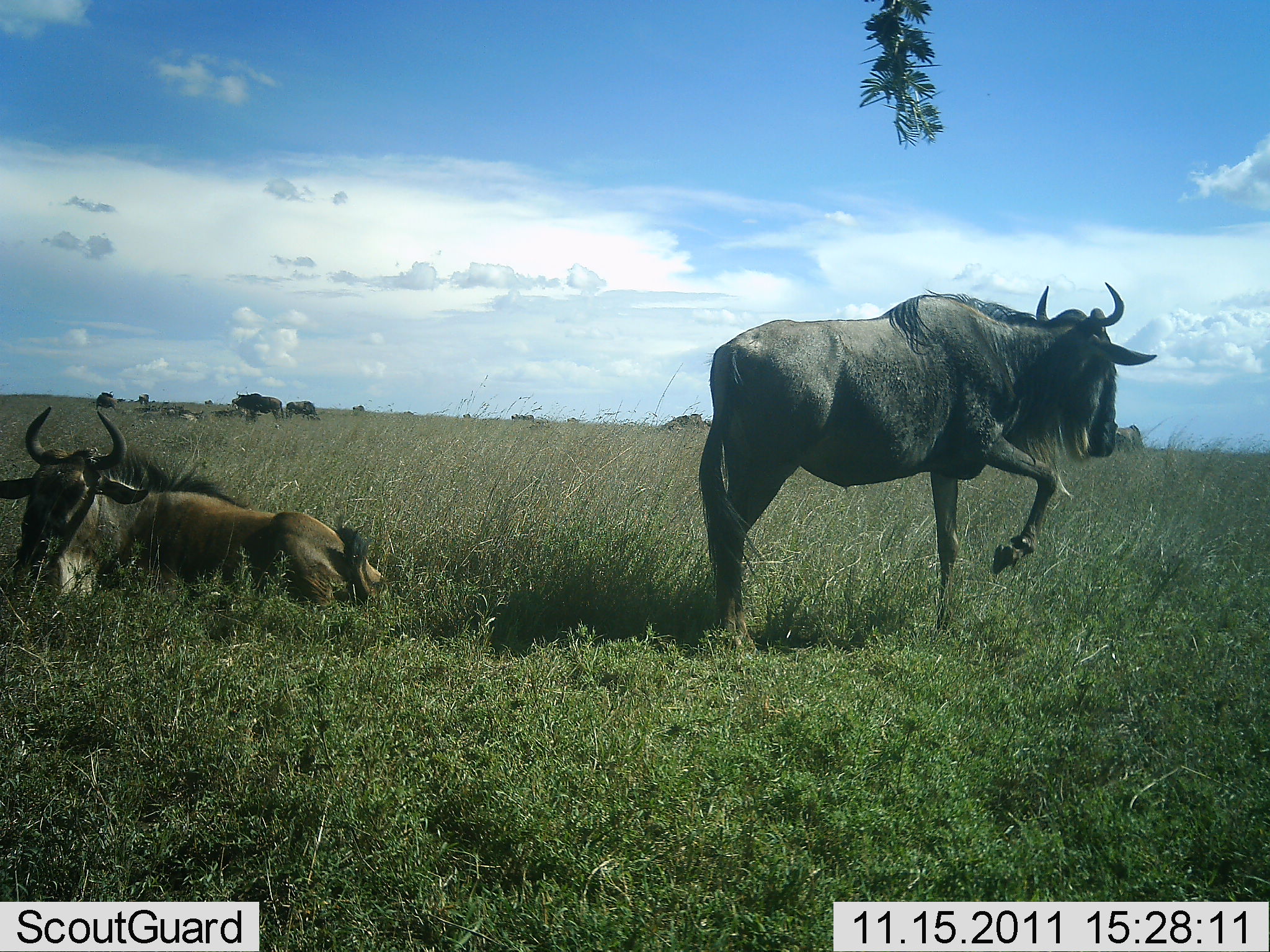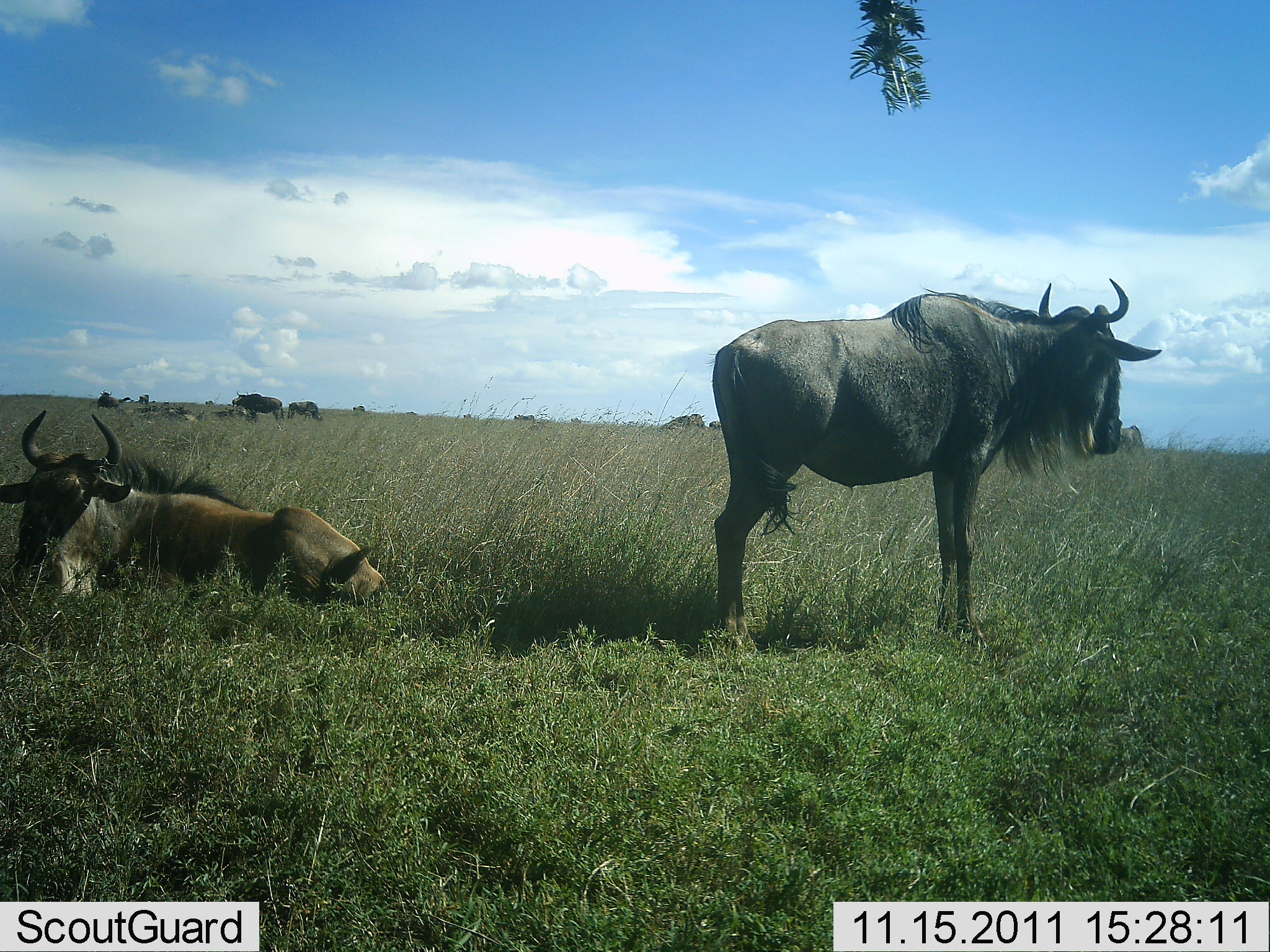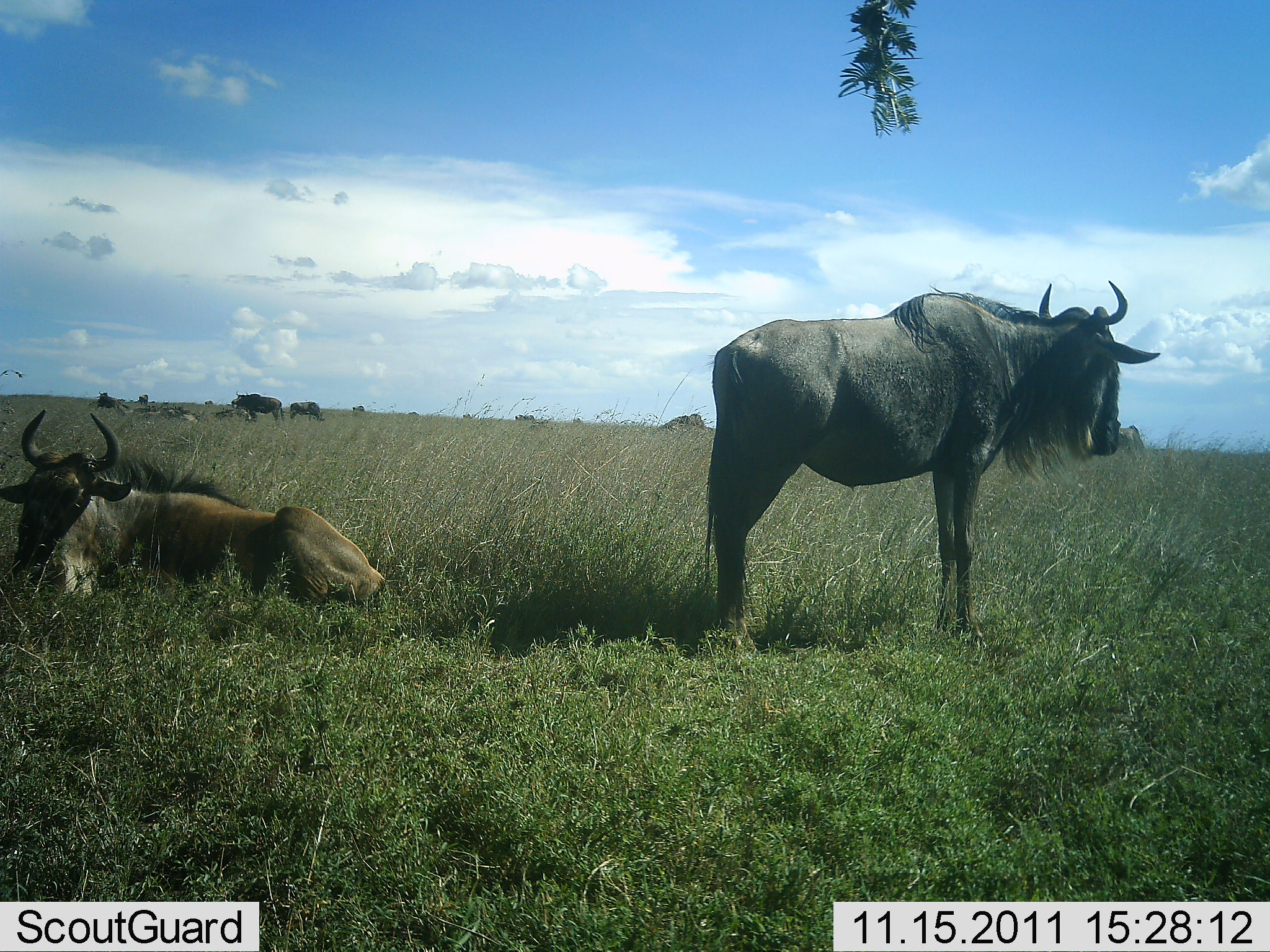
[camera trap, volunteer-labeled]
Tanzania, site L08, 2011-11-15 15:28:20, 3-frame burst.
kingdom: Animalia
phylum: Chordata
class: Mammalia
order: Artiodactyla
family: Bovidae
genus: Connochaetes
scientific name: Connochaetes taurinus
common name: blue wildebeest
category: wildebeest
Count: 2.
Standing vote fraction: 80%.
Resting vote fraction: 90%.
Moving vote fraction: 0%.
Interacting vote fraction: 10%.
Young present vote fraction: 0%.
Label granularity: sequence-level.